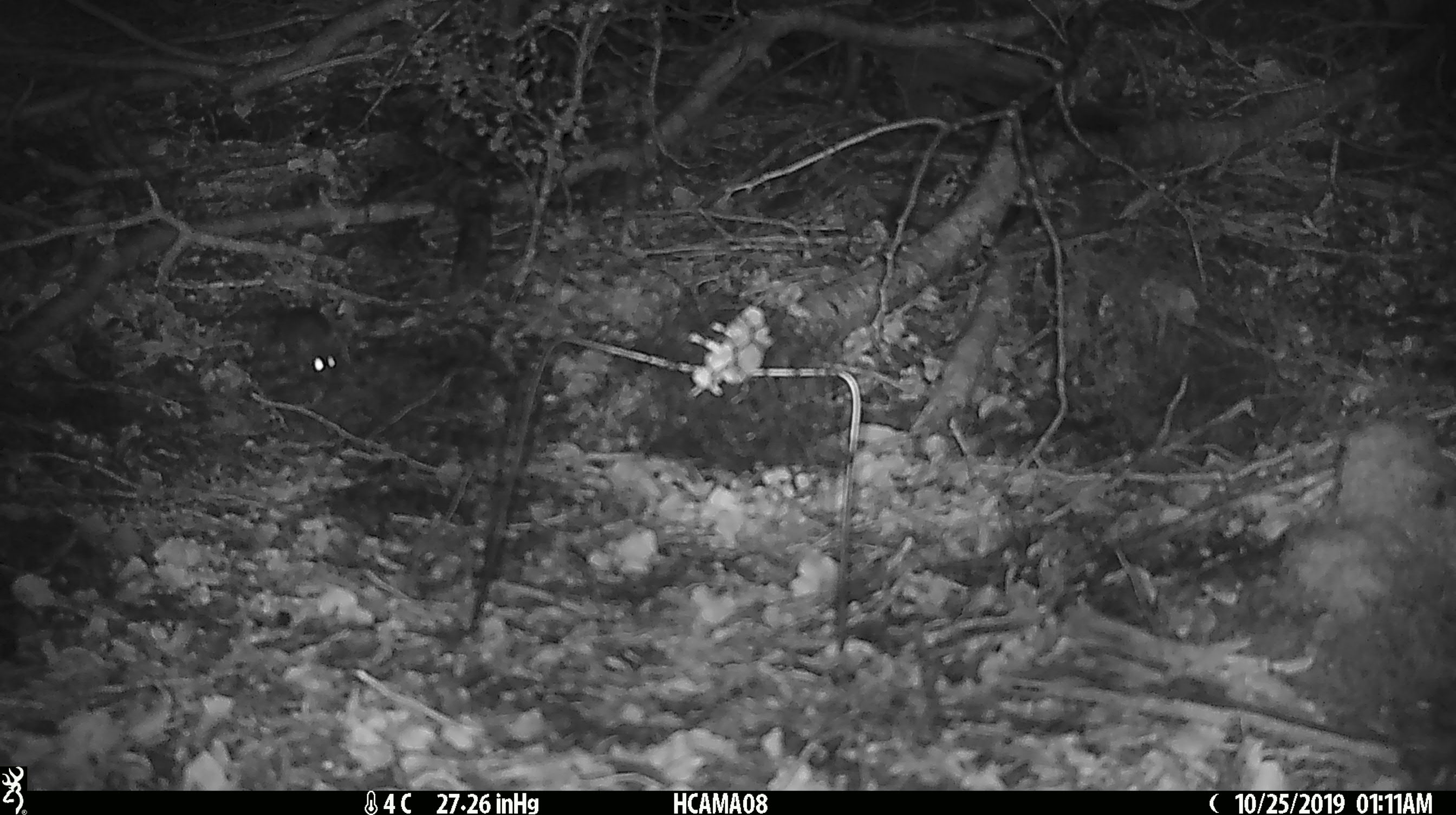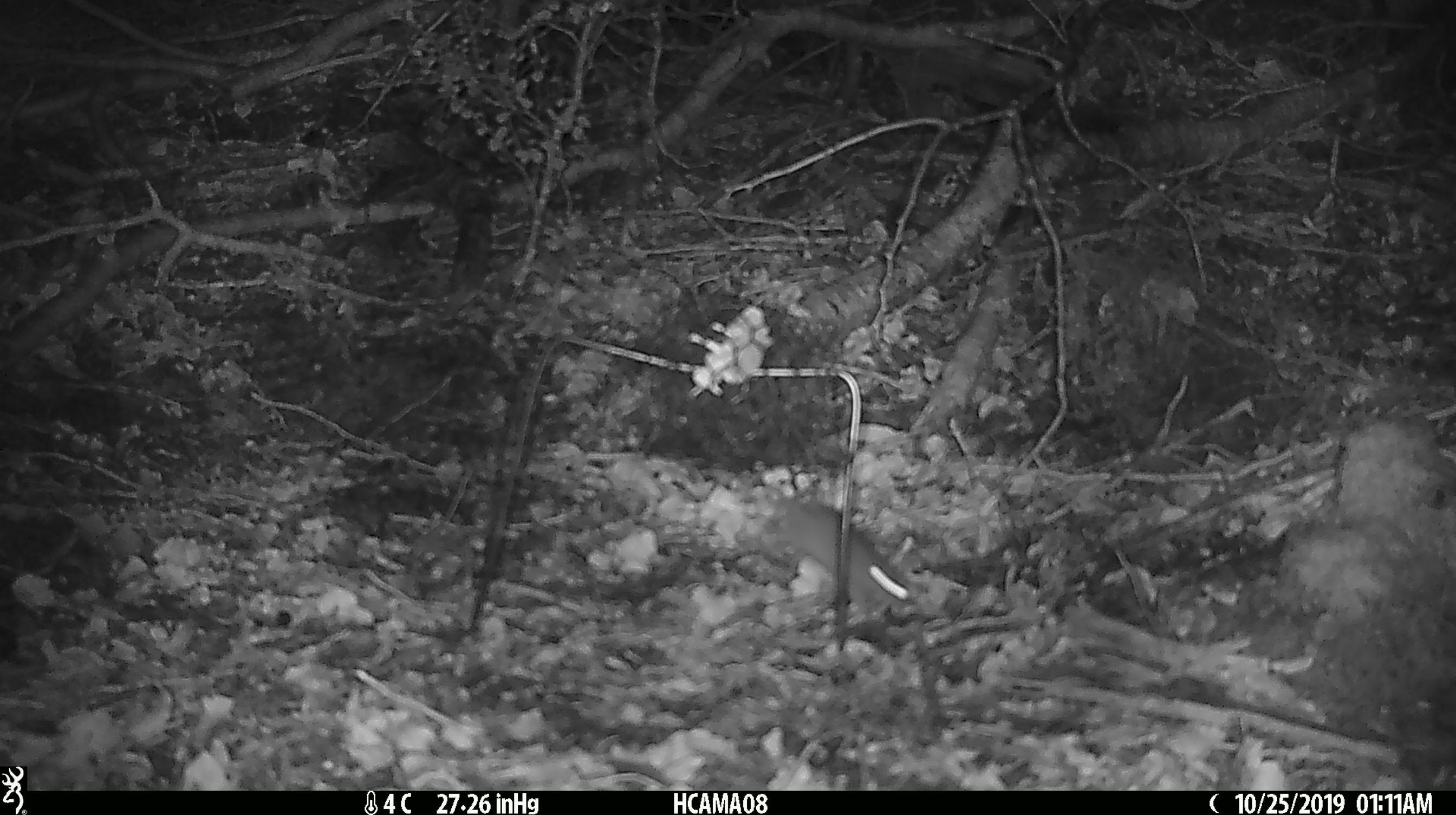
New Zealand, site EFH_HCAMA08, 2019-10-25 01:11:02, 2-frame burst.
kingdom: Animalia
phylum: Chordata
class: Mammalia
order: Rodentia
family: Muridae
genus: Mus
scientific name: Mus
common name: mouse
Mouse (Mus).